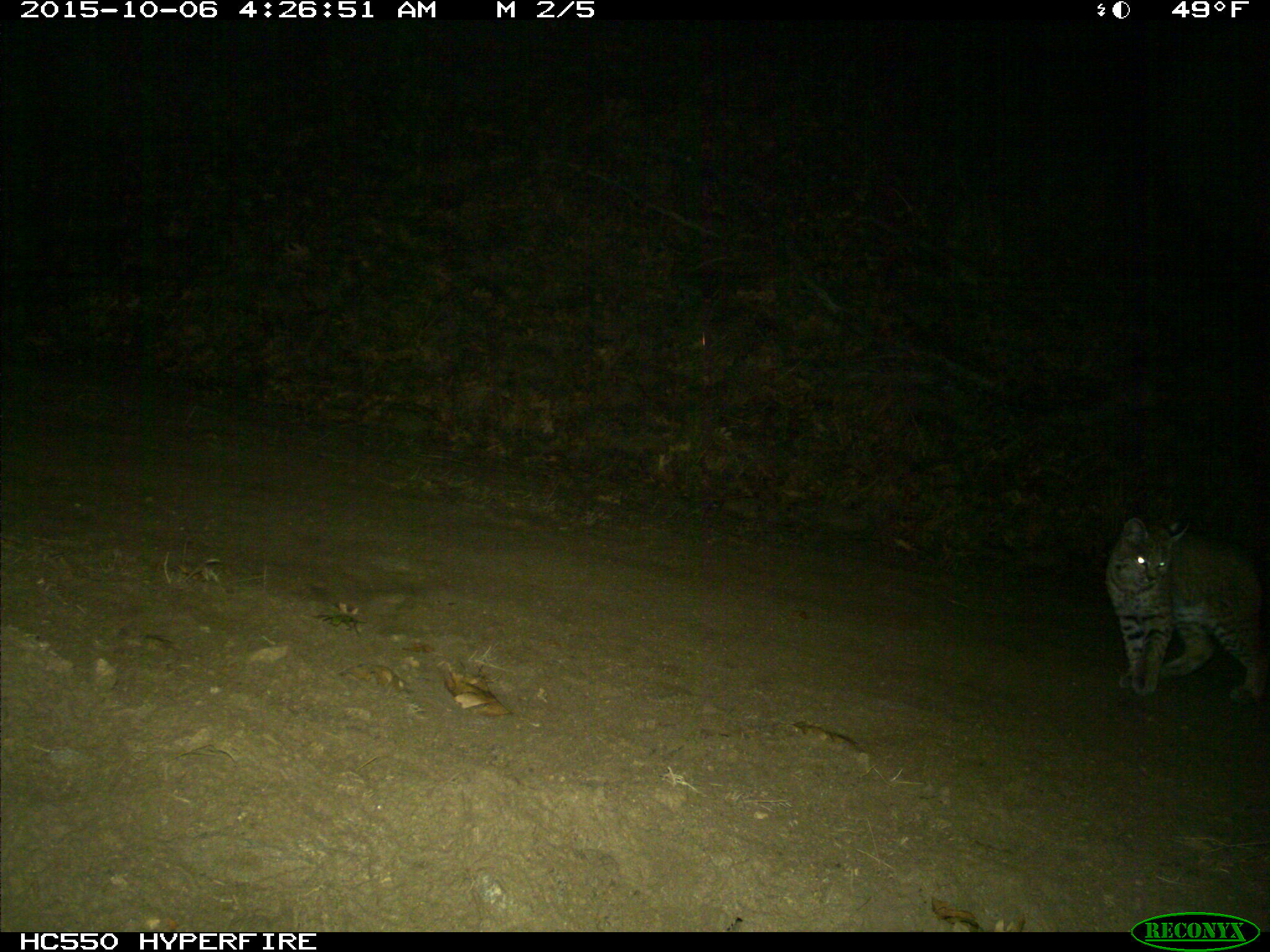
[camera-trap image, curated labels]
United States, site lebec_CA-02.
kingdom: Animalia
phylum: Chordata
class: Mammalia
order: Carnivora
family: Felidae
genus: Lynx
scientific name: Lynx rufus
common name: bobcat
Lynx rufus (bobcat).